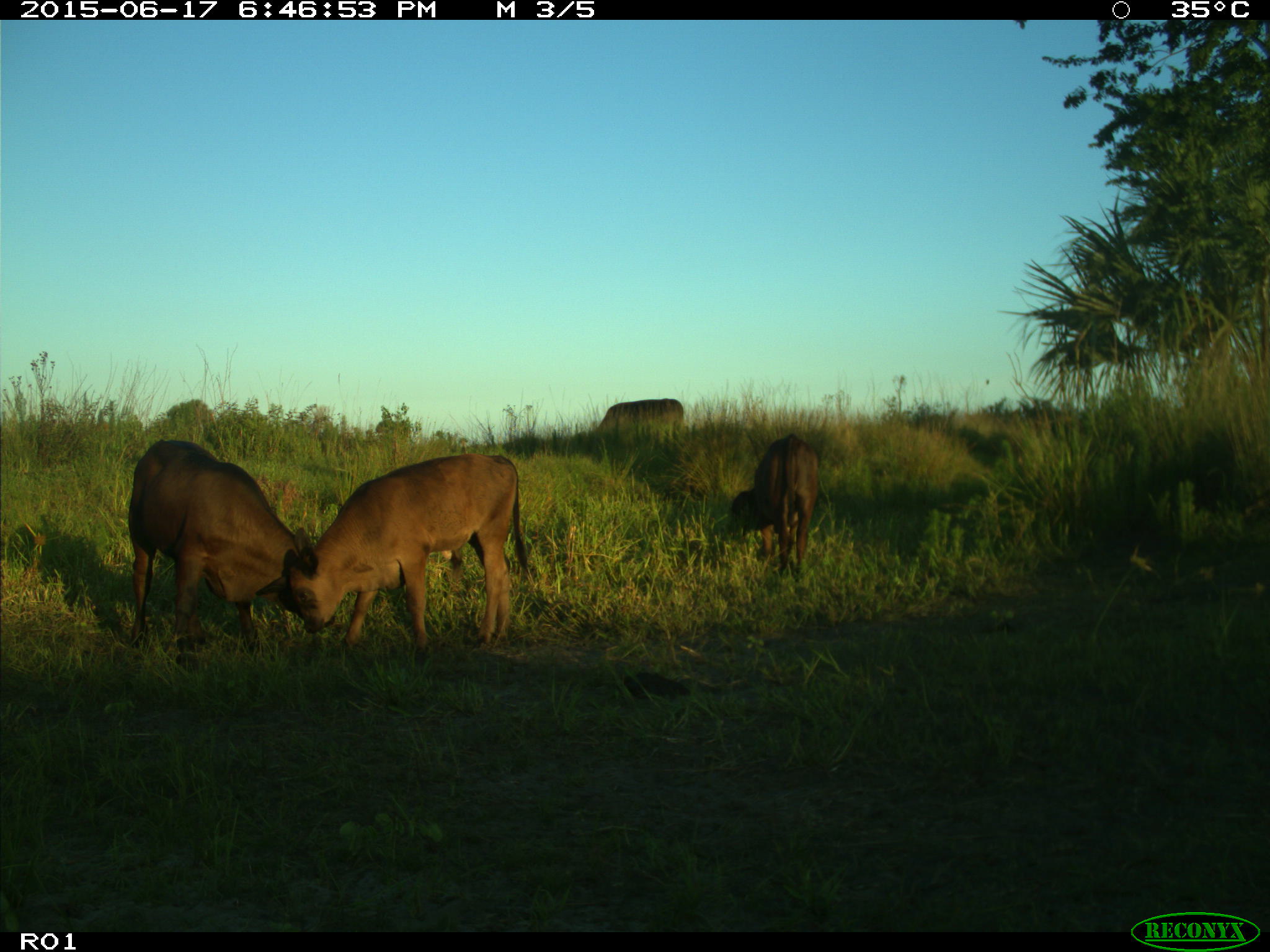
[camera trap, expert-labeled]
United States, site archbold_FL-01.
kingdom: Animalia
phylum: Chordata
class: Mammalia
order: Artiodactyla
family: Bovidae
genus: Bos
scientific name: Bos taurus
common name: domestic cow